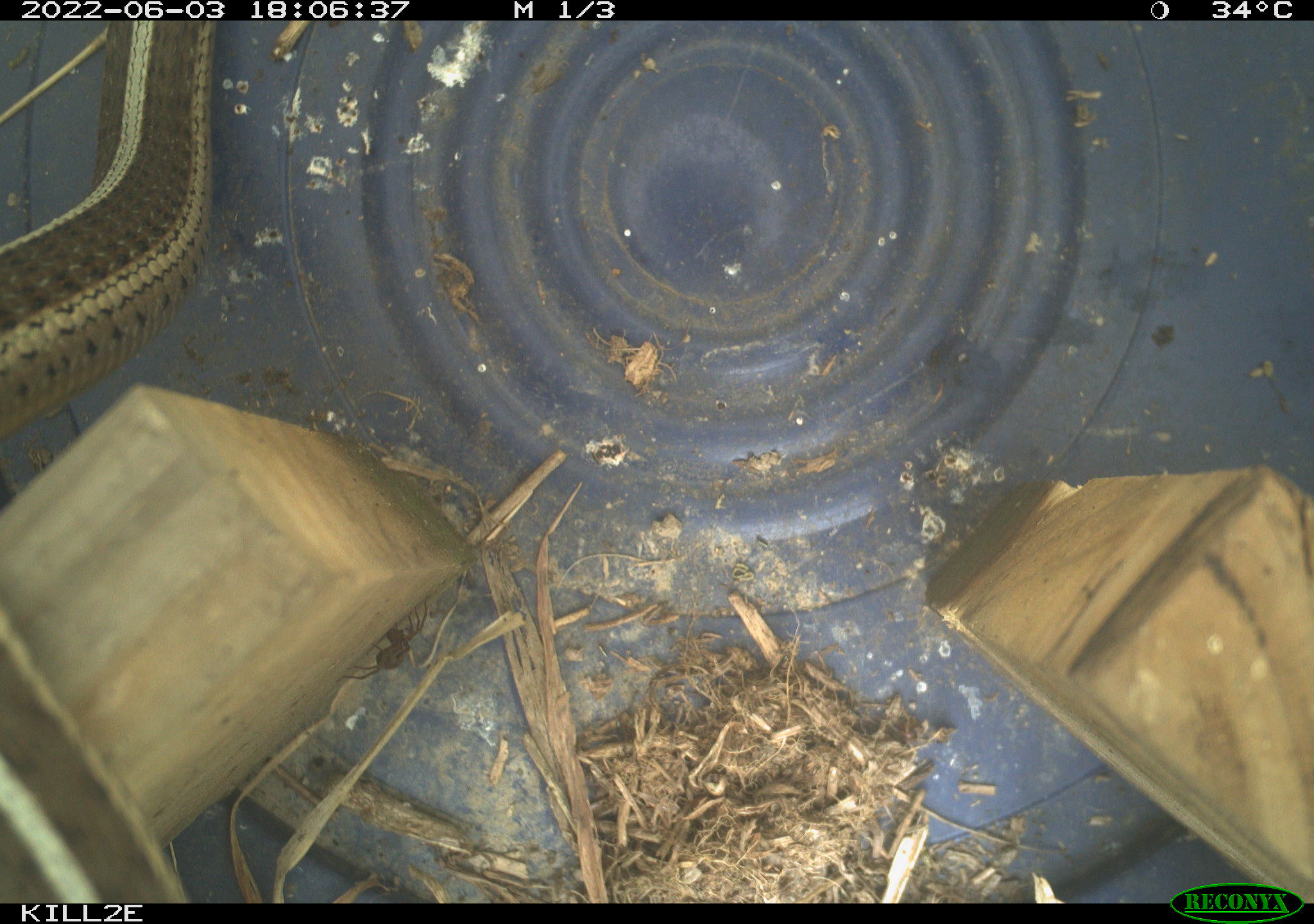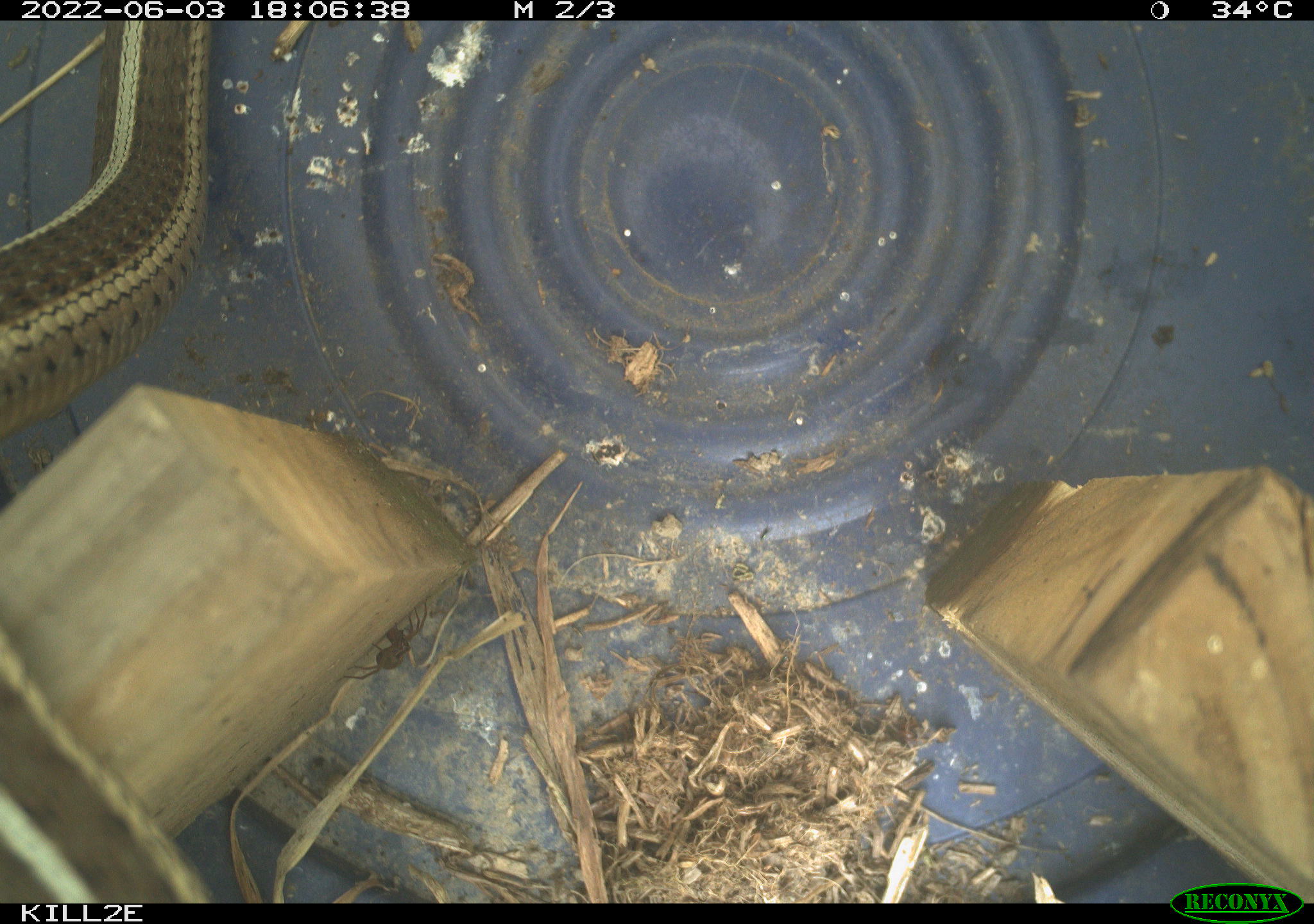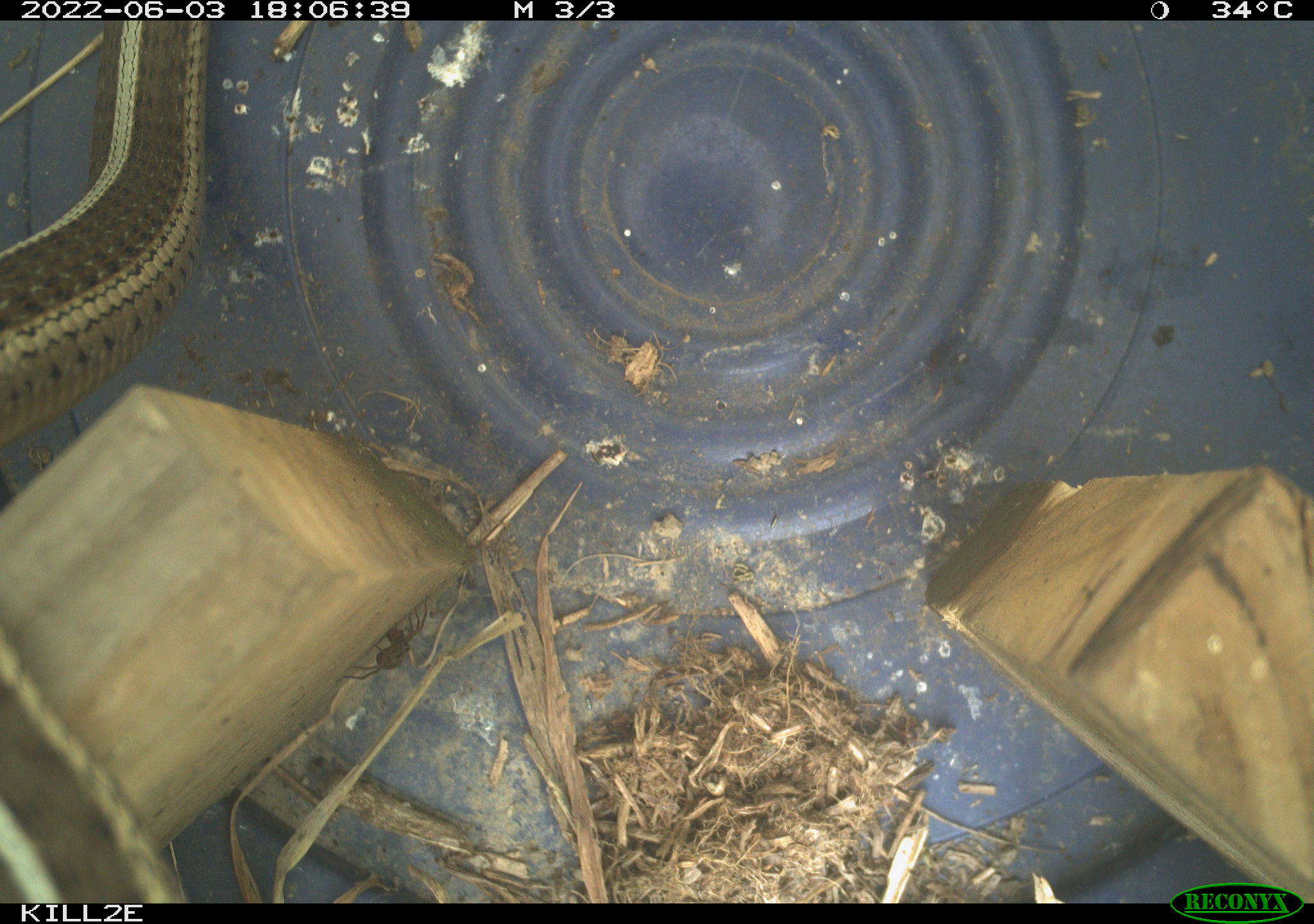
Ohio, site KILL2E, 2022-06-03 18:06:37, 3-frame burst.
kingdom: Animalia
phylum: Chordata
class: Reptilia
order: Squamata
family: Colubridae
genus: Thamnophis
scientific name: Thamnophis sirtalis sirtalis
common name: eastern gartersnake